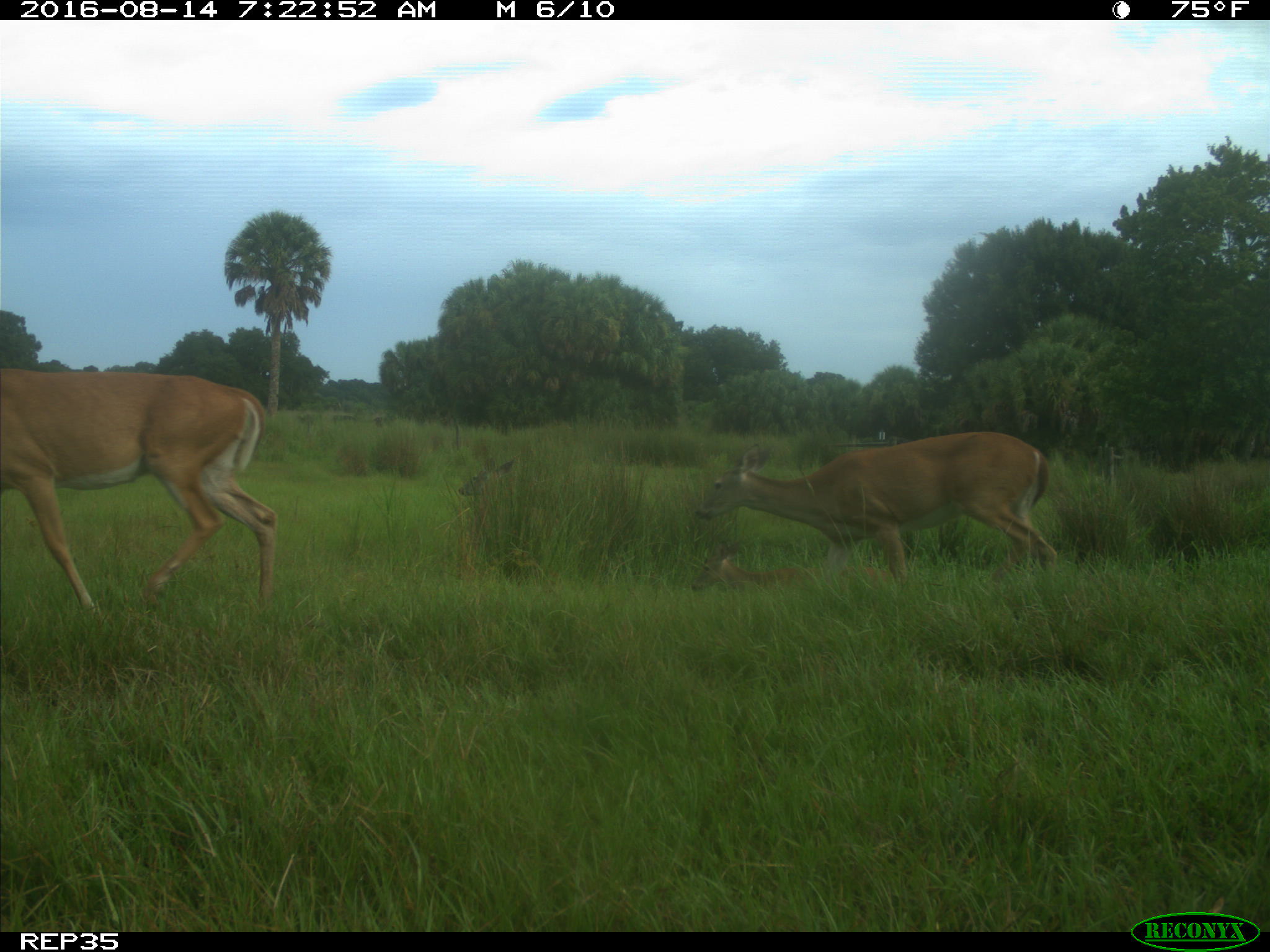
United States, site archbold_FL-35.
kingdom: Animalia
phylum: Chordata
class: Mammalia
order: Artiodactyla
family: Cervidae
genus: Odocoileus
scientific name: Odocoileus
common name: deer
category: unidentified deer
Unidentified deer (deer) (Odocoileus).